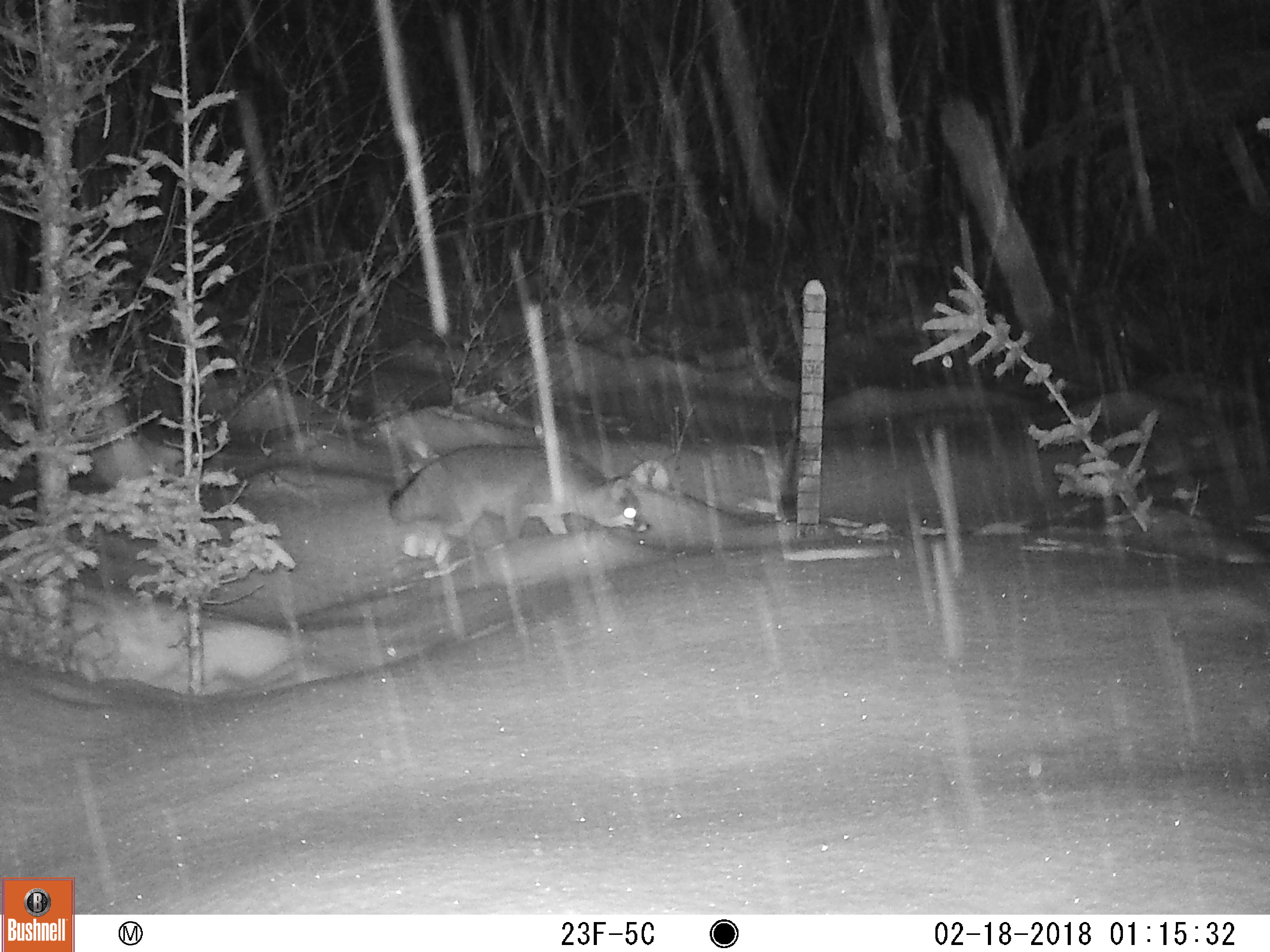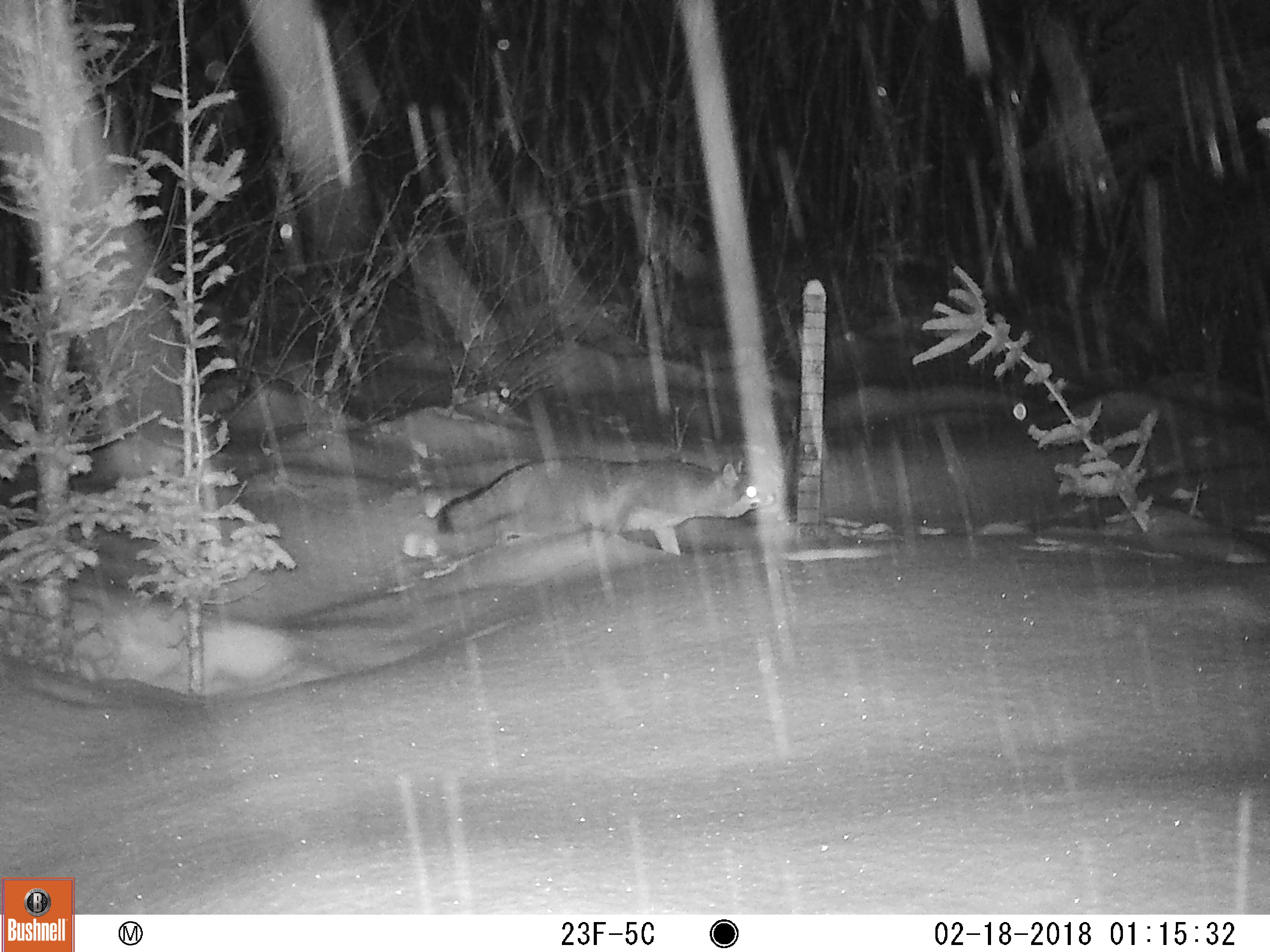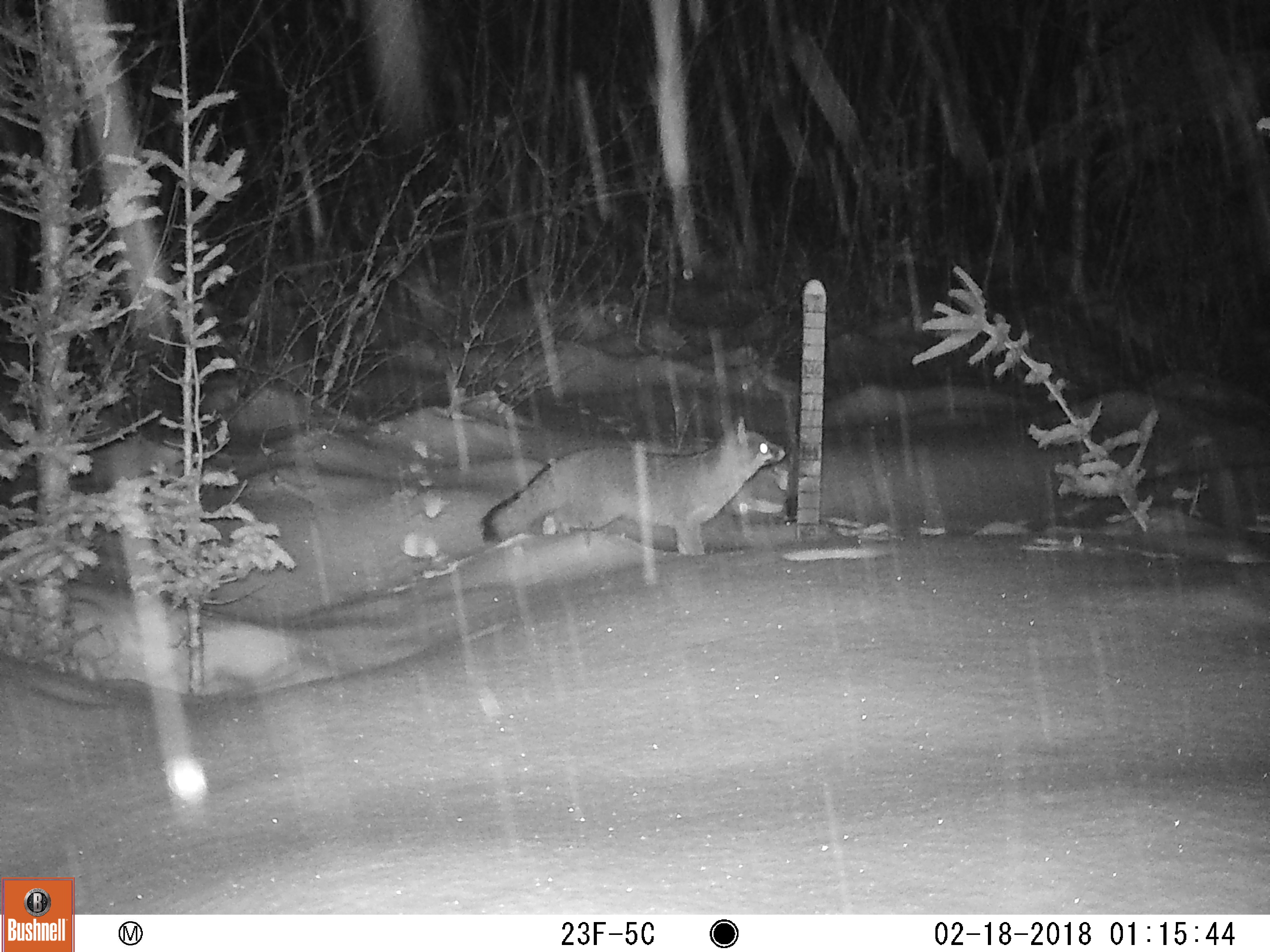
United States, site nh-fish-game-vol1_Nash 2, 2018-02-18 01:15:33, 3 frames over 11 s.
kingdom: Animalia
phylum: Chordata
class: Mammalia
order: Carnivora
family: Canidae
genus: Urocyon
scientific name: Urocyon cinereoargenteus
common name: gray fox